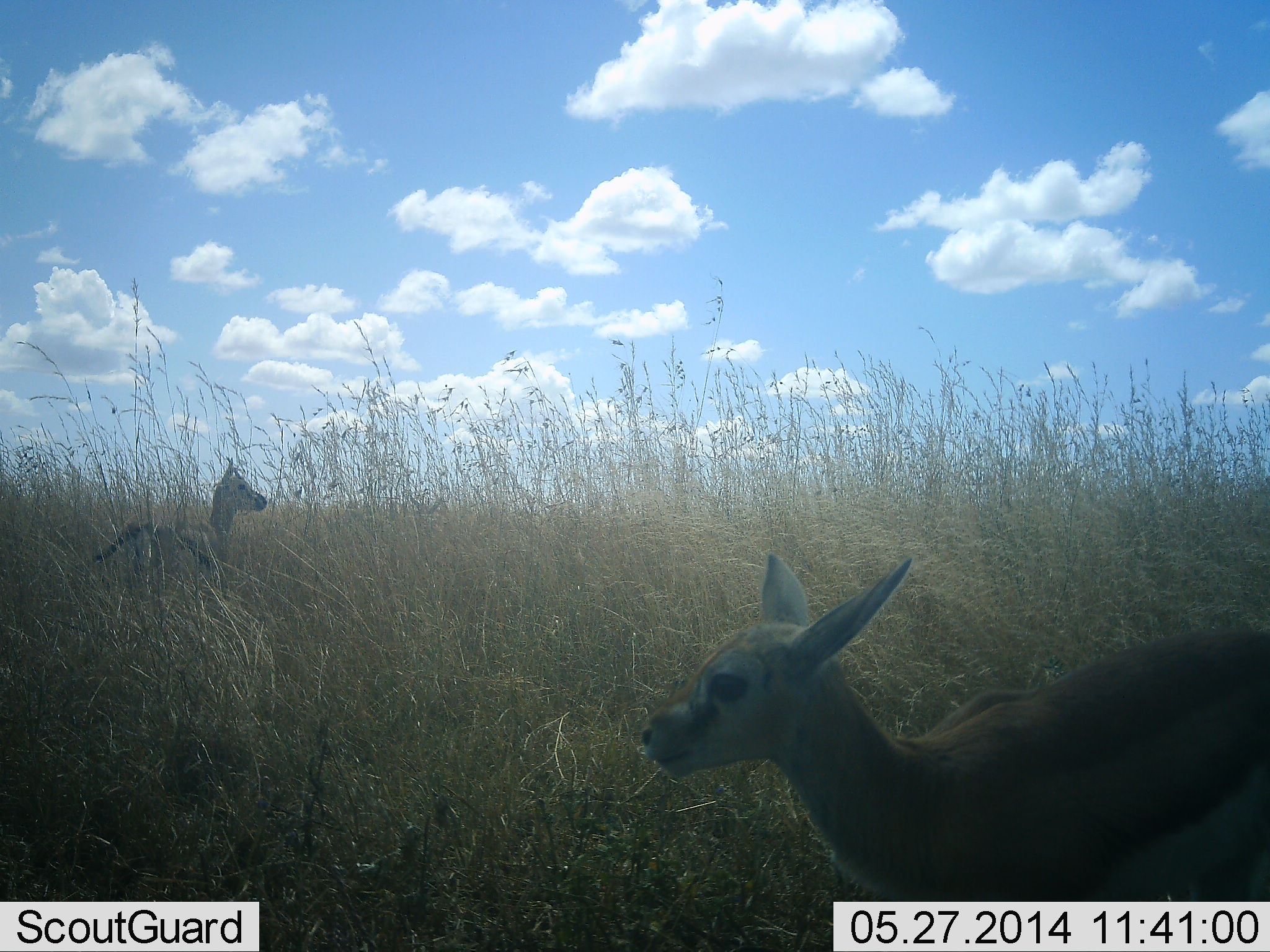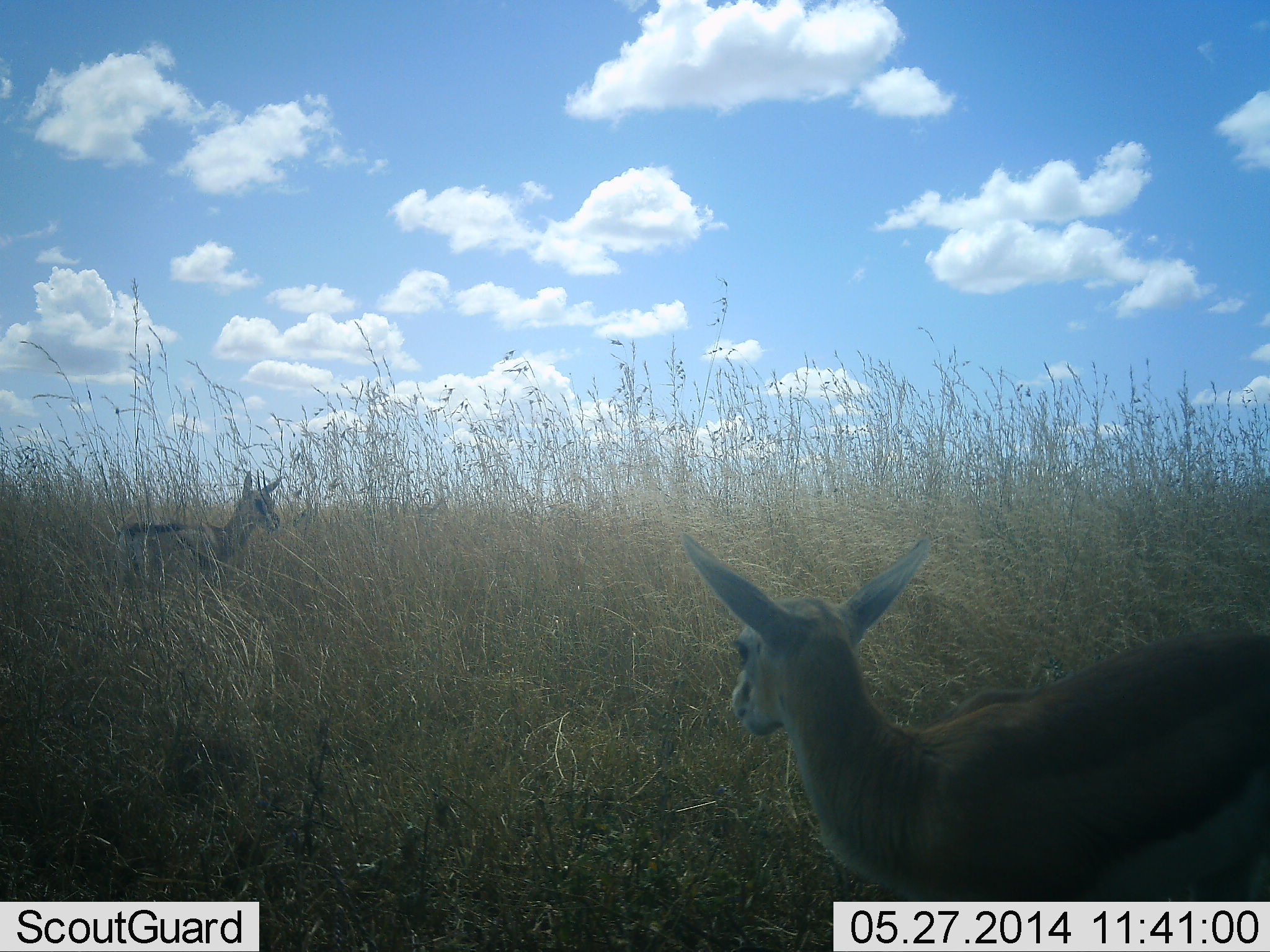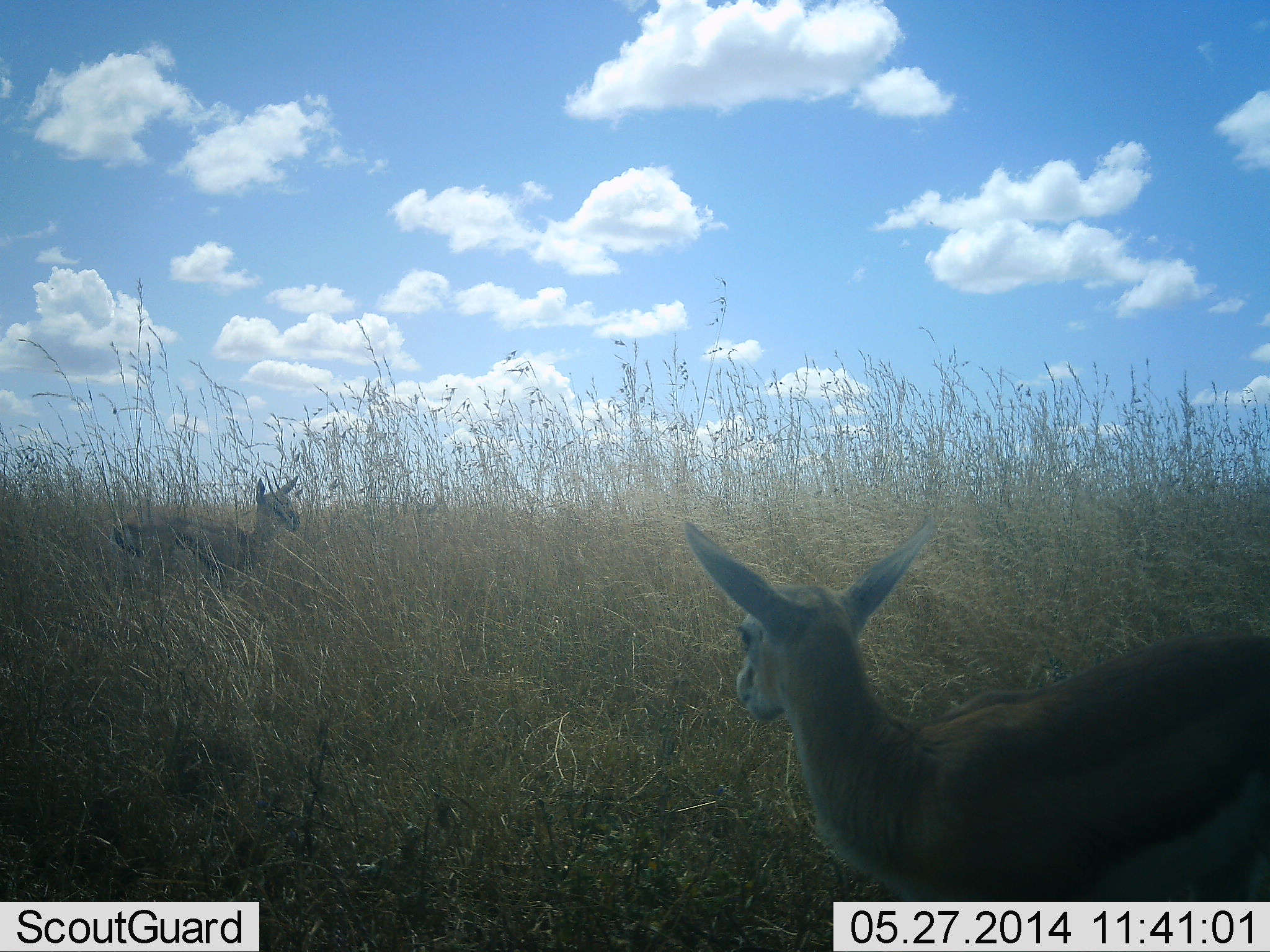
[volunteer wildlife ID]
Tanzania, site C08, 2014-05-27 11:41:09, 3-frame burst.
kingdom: Animalia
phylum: Chordata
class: Mammalia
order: Artiodactyla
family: Bovidae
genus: Eudorcas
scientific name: Eudorcas thomsonii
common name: thomson's gazelle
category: gazellethomsons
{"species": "gazellethomsons (thomson's gazelle) (Eudorcas thomsonii)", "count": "2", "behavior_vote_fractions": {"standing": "90%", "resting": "0%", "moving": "20%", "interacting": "0%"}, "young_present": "20%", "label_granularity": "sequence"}